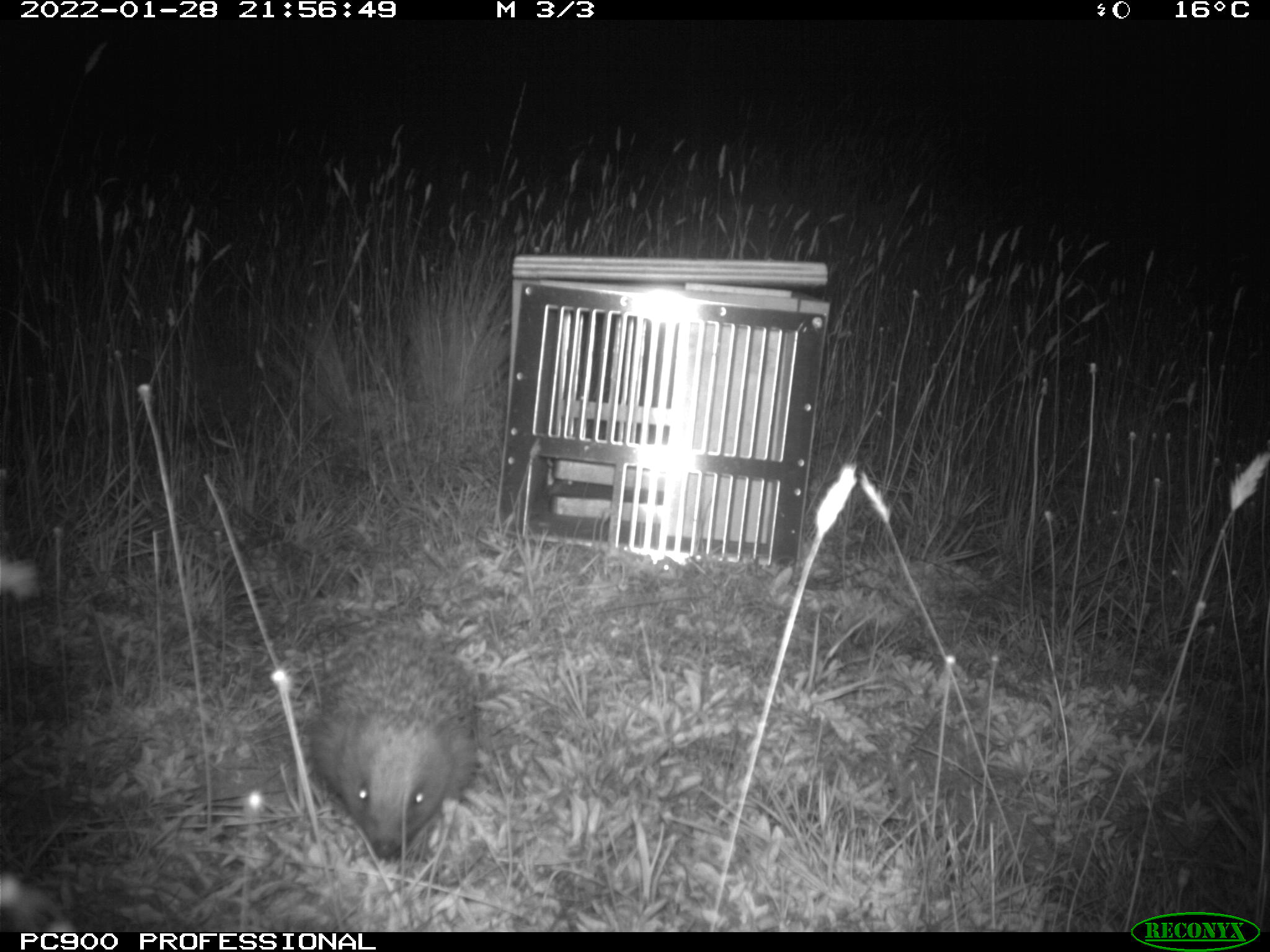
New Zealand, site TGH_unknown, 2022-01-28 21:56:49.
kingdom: Animalia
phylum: Chordata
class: Mammalia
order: Eulipotyphla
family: Erinaceidae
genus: Erinaceus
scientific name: Erinaceus europaeus europaeus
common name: european hedgehog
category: hedgehog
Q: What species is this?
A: Hedgehog (european hedgehog) (Erinaceus europaeus europaeus).